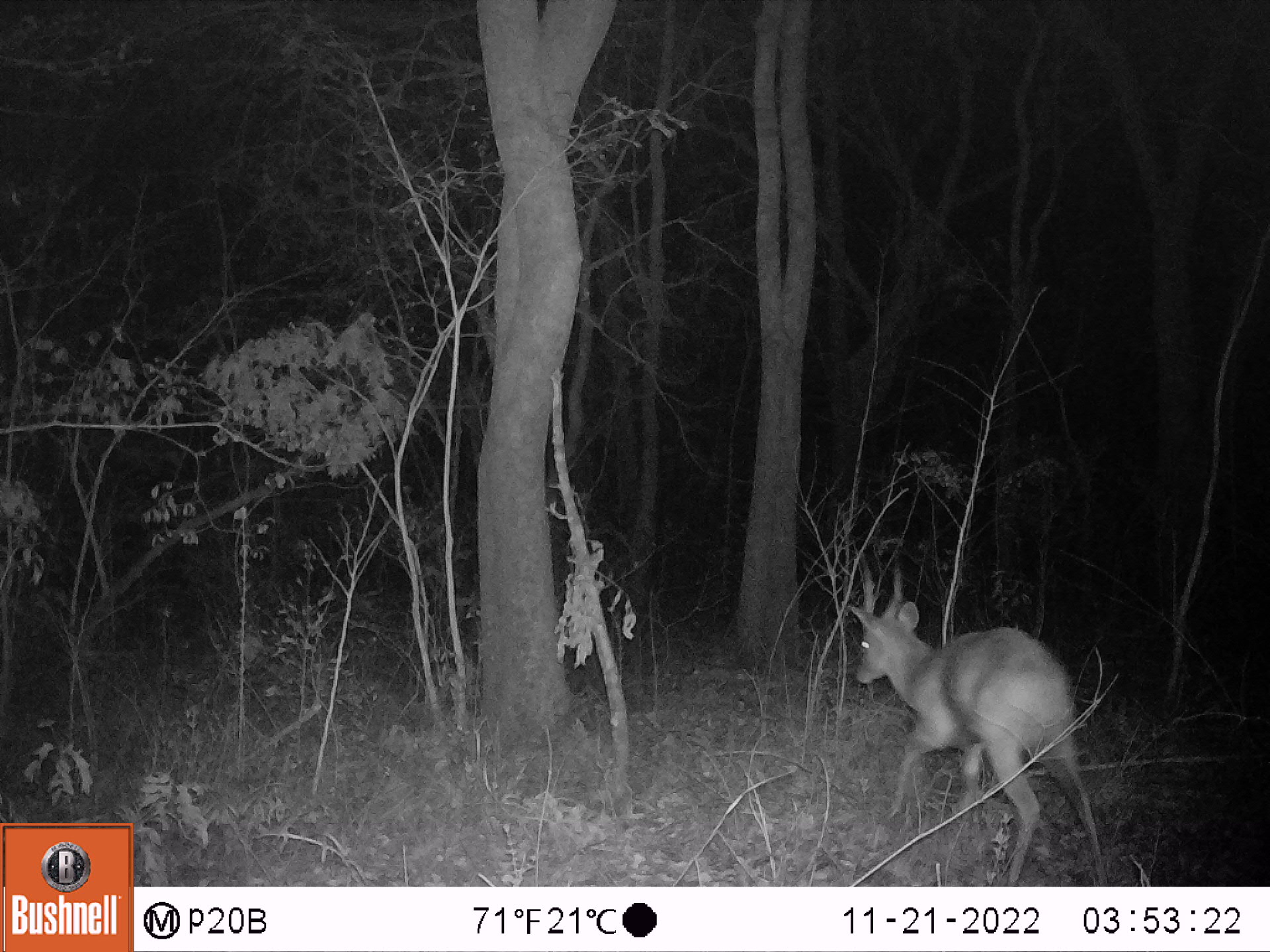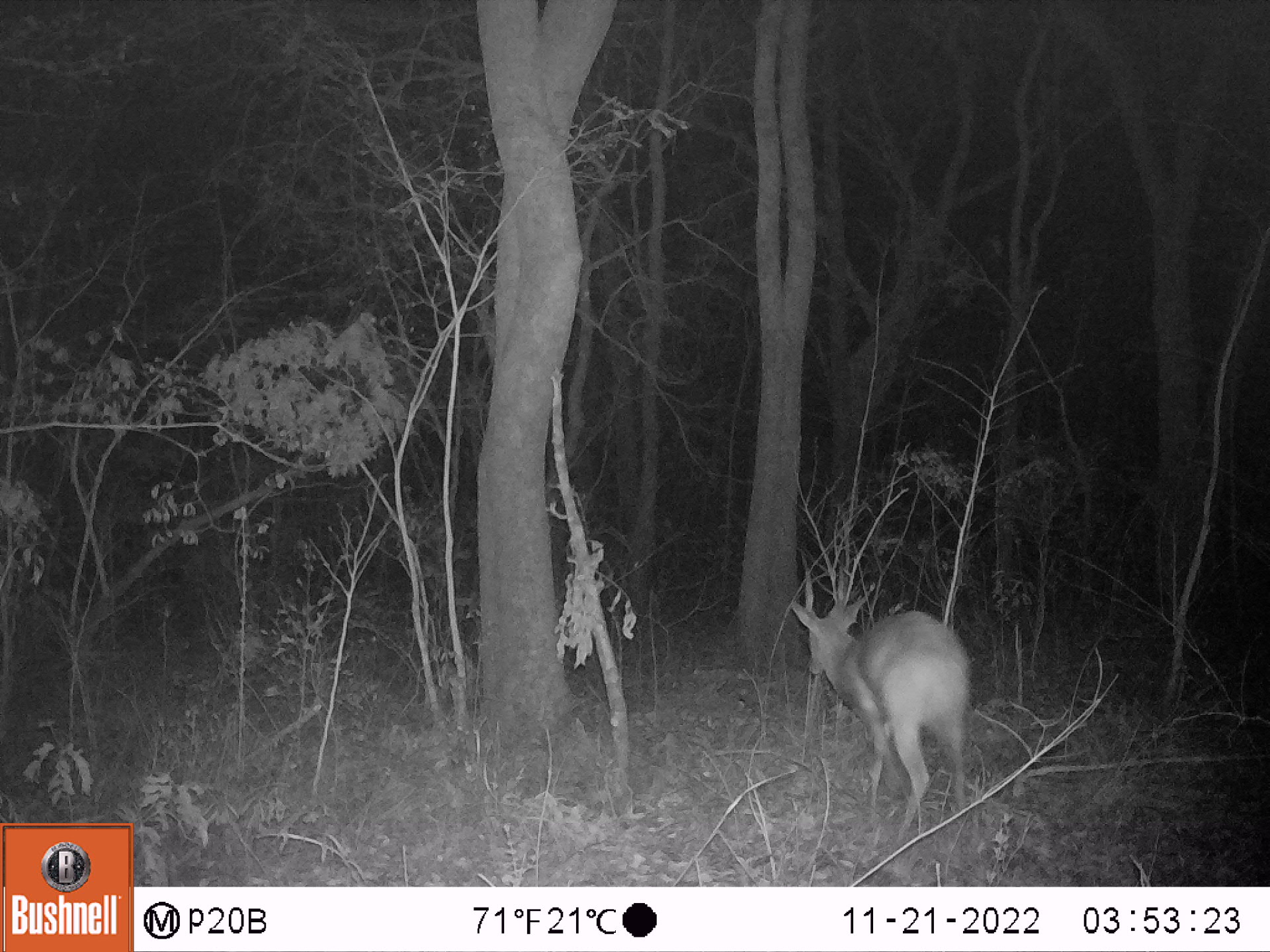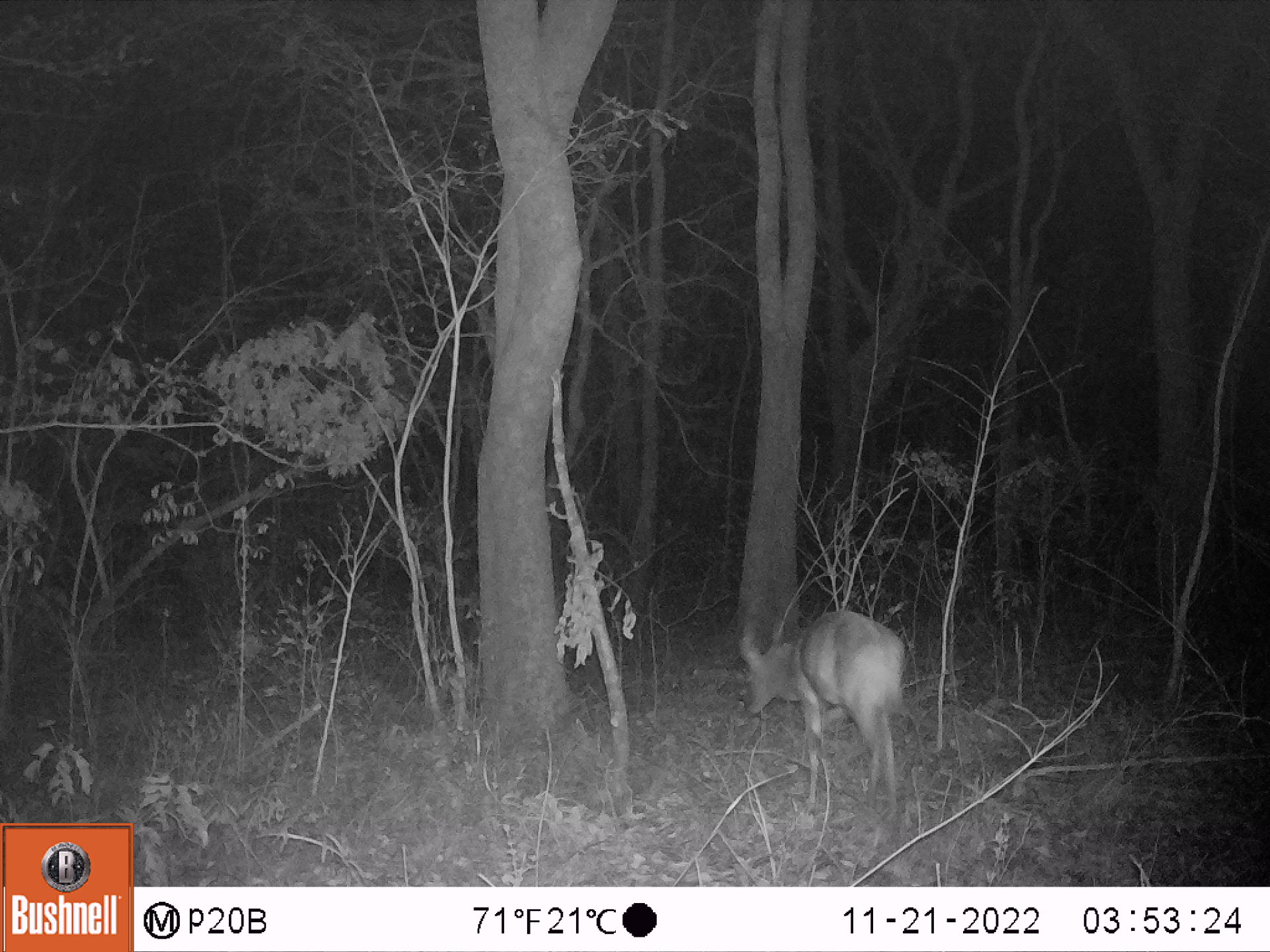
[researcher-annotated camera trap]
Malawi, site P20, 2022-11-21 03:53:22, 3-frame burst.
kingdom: Animalia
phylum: Chordata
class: Mammalia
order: Artiodactyla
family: Bovidae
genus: Tragelaphus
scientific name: Tragelaphus sylvaticus sylvaticus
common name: cape bushbuck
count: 1